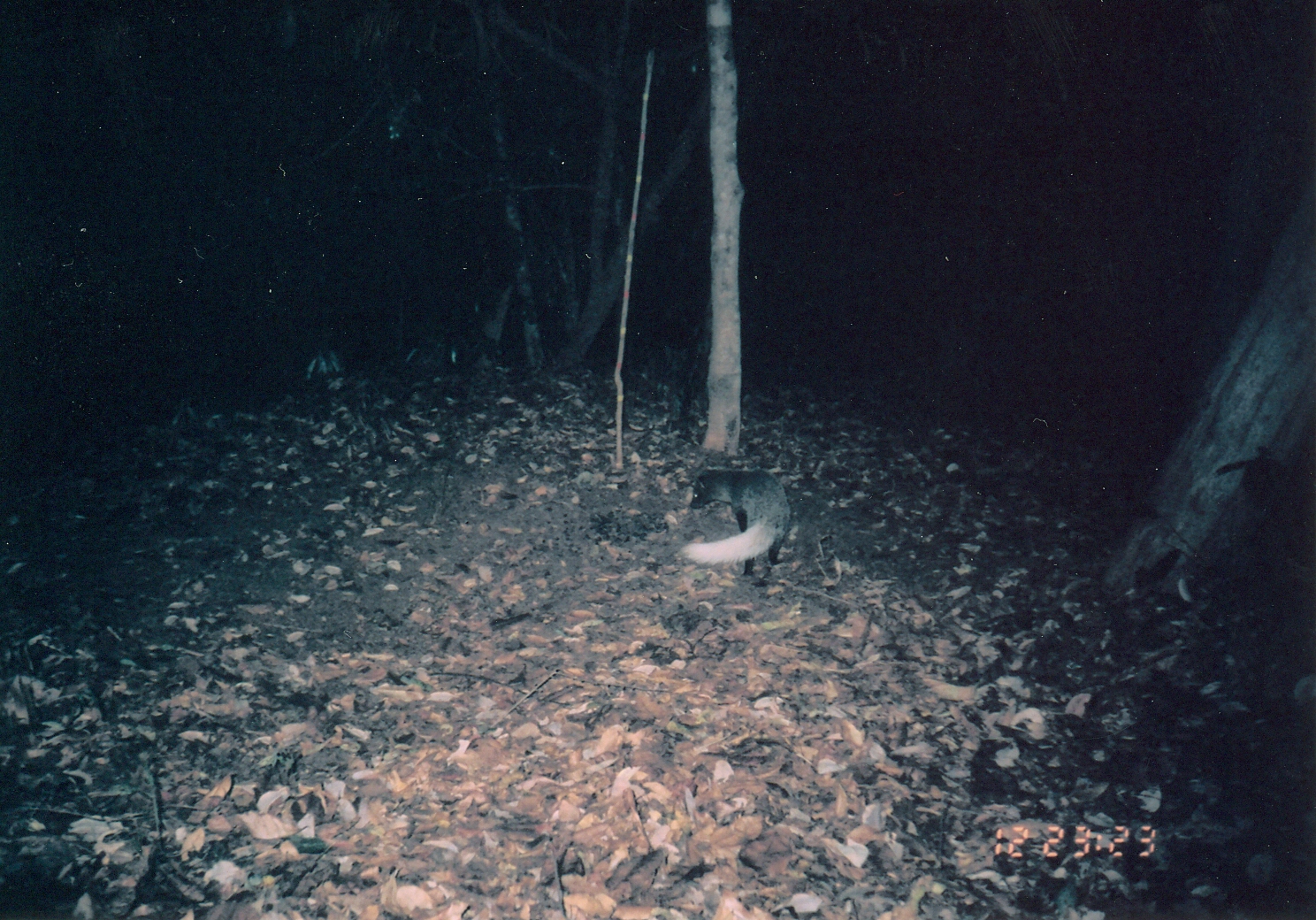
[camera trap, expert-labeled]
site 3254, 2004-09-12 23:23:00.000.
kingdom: Animalia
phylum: Chordata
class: Mammalia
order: Carnivora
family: Herpestidae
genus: Bdeogale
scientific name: Bdeogale jacksoni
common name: jackson's mongoose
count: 1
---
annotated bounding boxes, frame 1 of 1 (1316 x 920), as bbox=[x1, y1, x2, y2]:
bdeogale jacksoni: bbox=[677, 467, 791, 578]